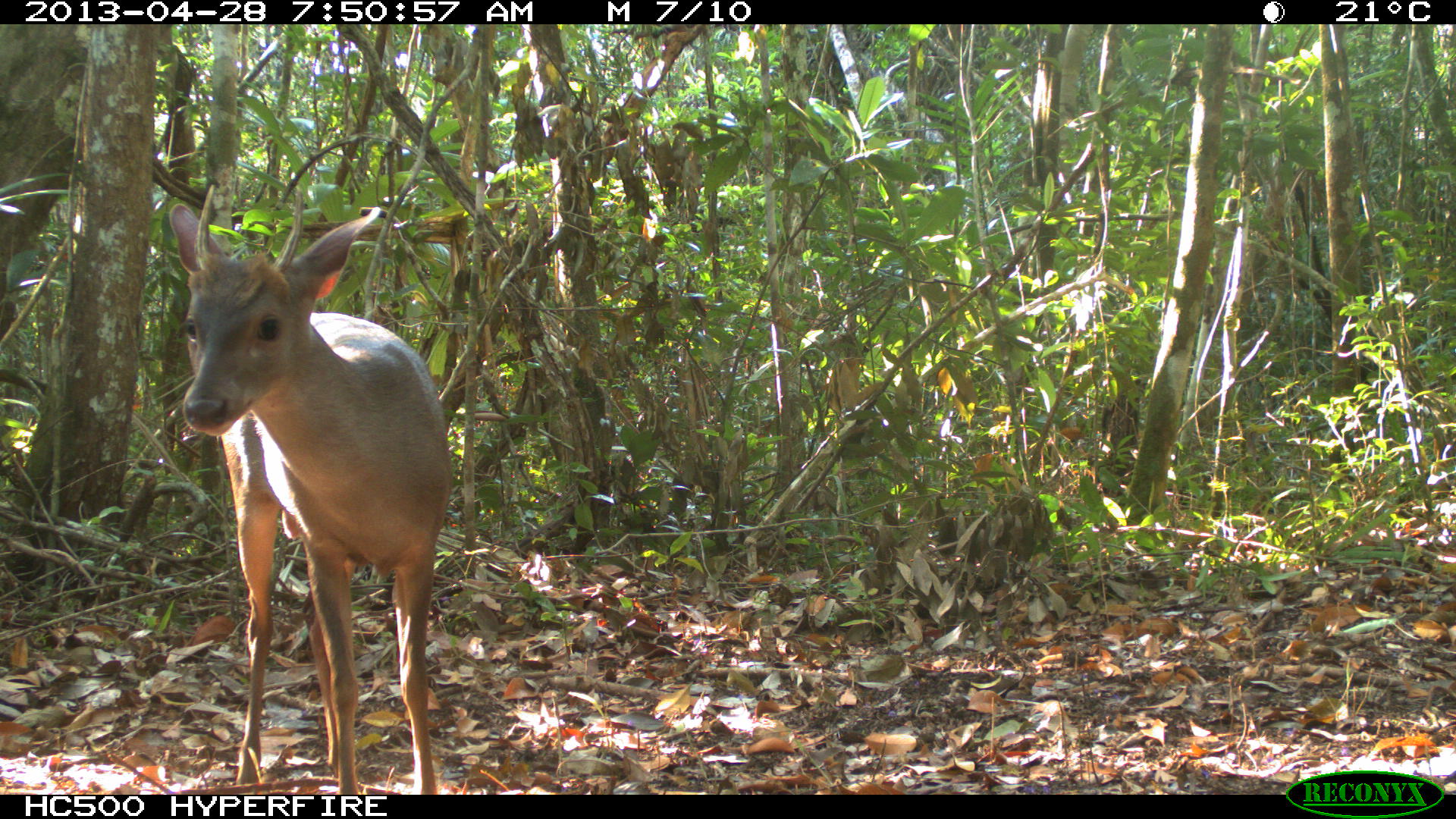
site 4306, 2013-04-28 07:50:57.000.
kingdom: Animalia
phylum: Chordata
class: Mammalia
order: Artiodactyla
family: Cervidae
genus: Odocoileus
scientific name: Odocoileus pandora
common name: yucatán brown brocket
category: mazama pandora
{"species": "mazama pandora (yucatán brown brocket) (Odocoileus pandora)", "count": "1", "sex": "male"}